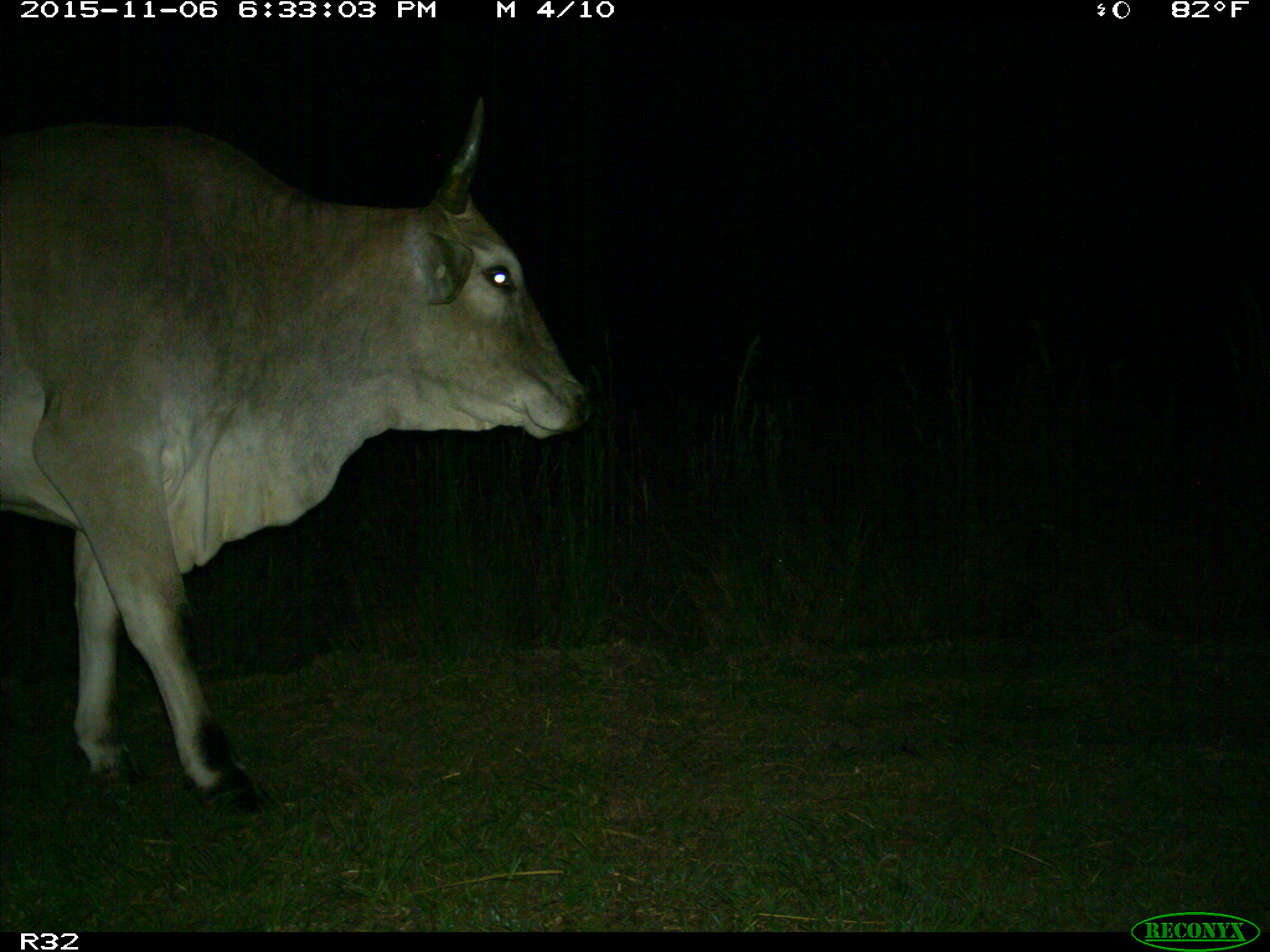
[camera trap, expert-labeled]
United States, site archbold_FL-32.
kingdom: Animalia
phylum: Chordata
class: Mammalia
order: Artiodactyla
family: Bovidae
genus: Bos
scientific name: Bos taurus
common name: domestic cow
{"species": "Bos taurus (domestic cow)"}